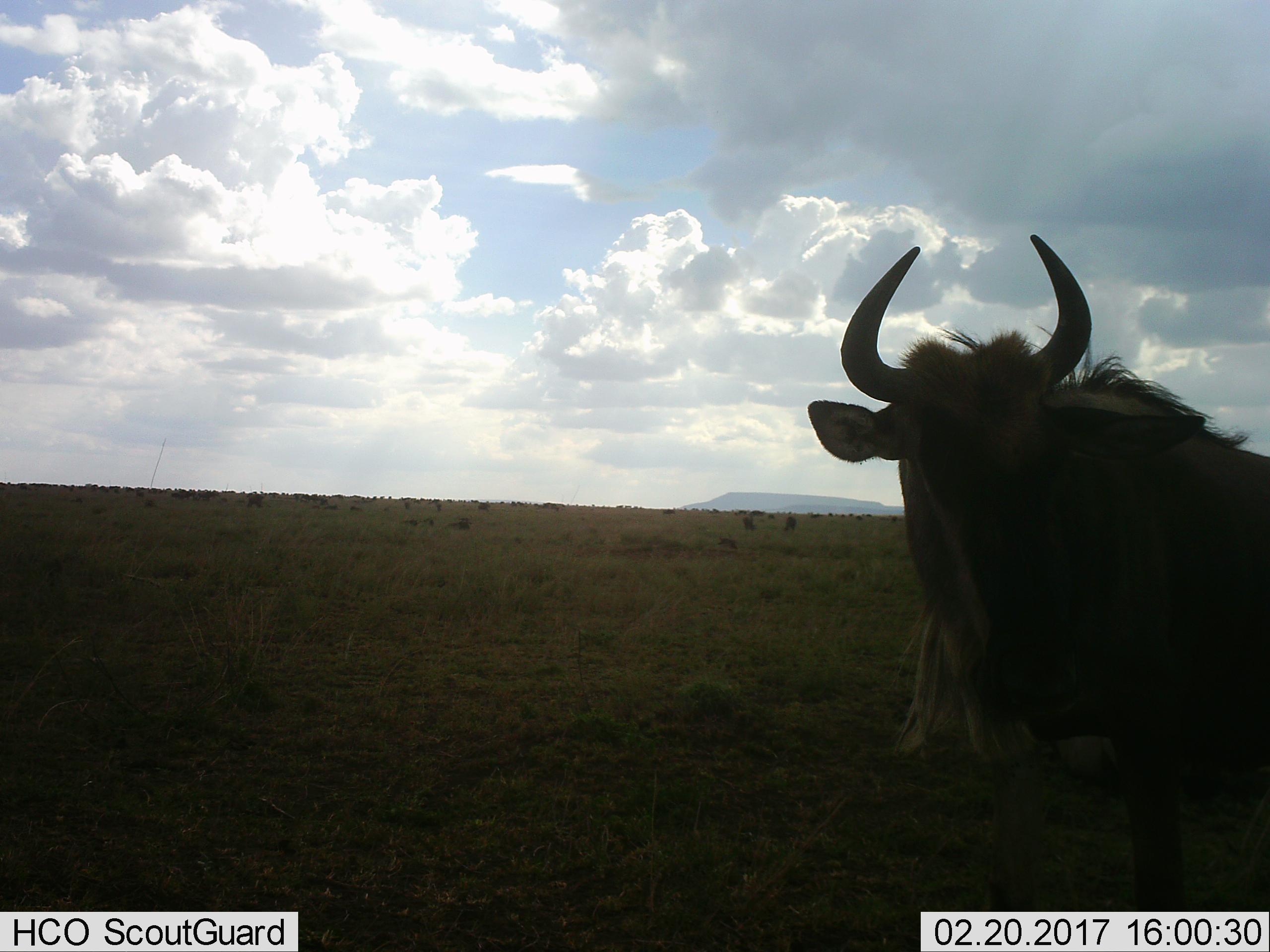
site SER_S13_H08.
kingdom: Animalia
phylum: Chordata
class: Mammalia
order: Artiodactyla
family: Bovidae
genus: Connochaetes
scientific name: Connochaetes taurinus taurinus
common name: blue wildebeest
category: wildebeestblue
Wildebeestblue (blue wildebeest) (Connochaetes taurinus taurinus), count 1. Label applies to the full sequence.